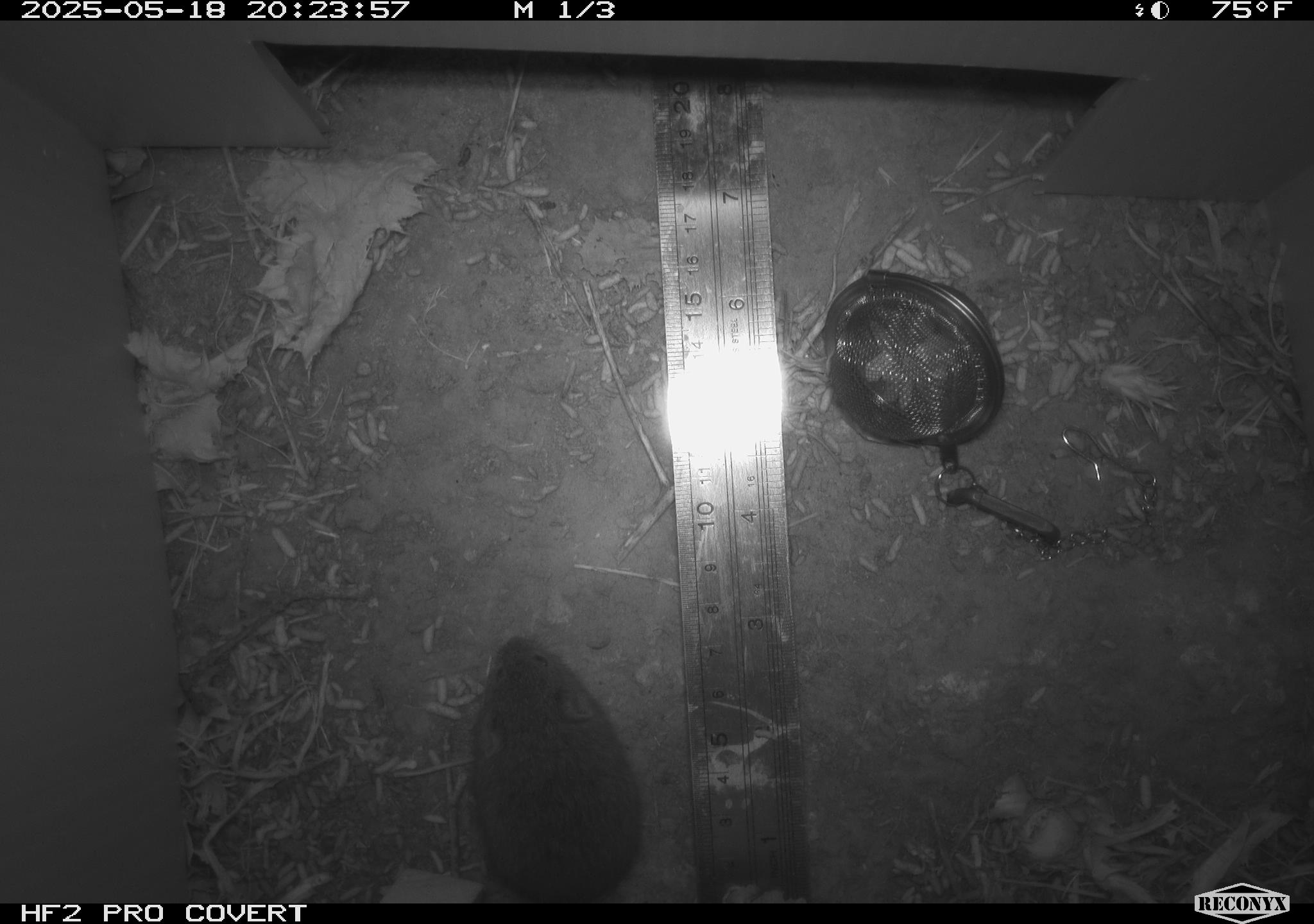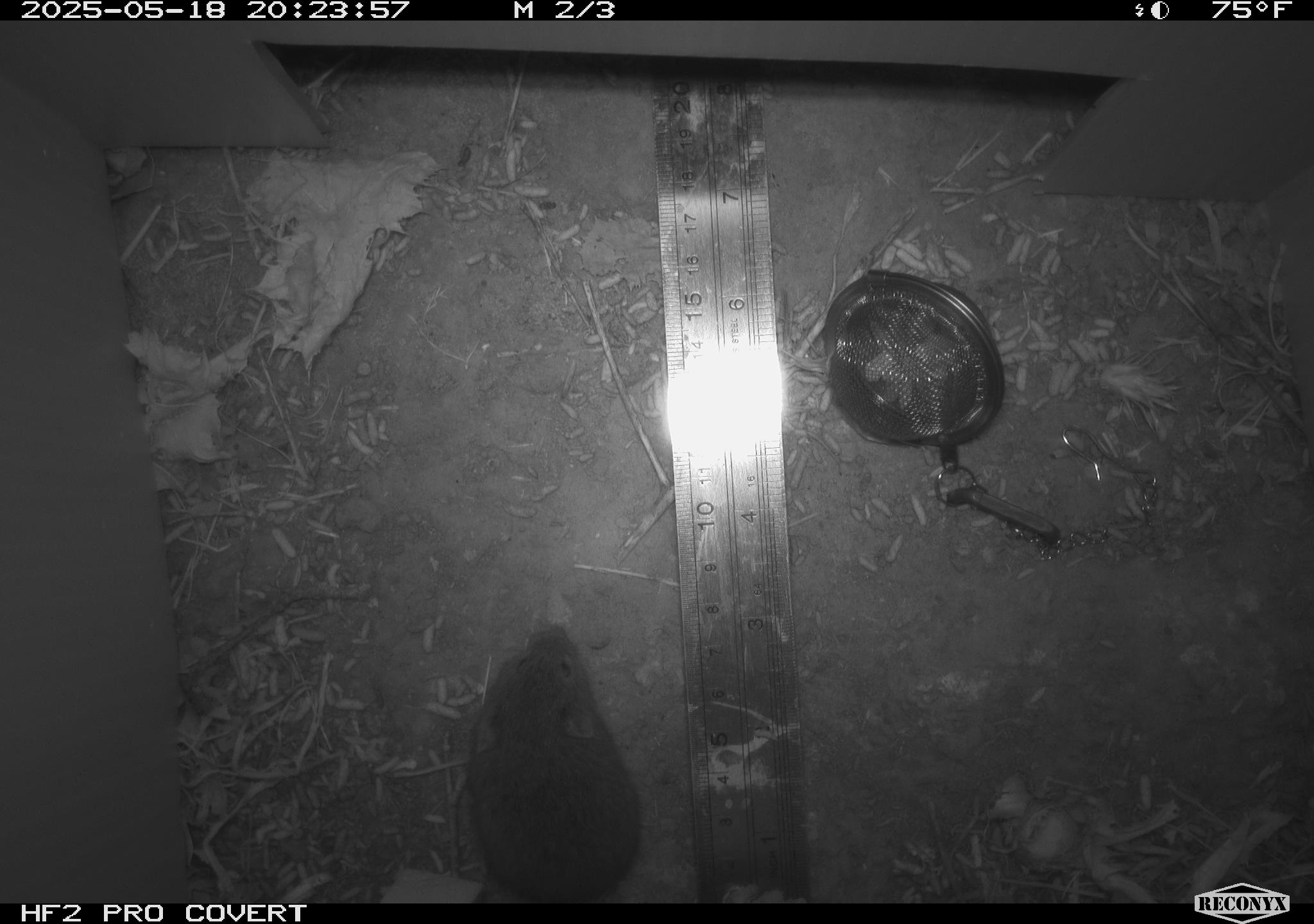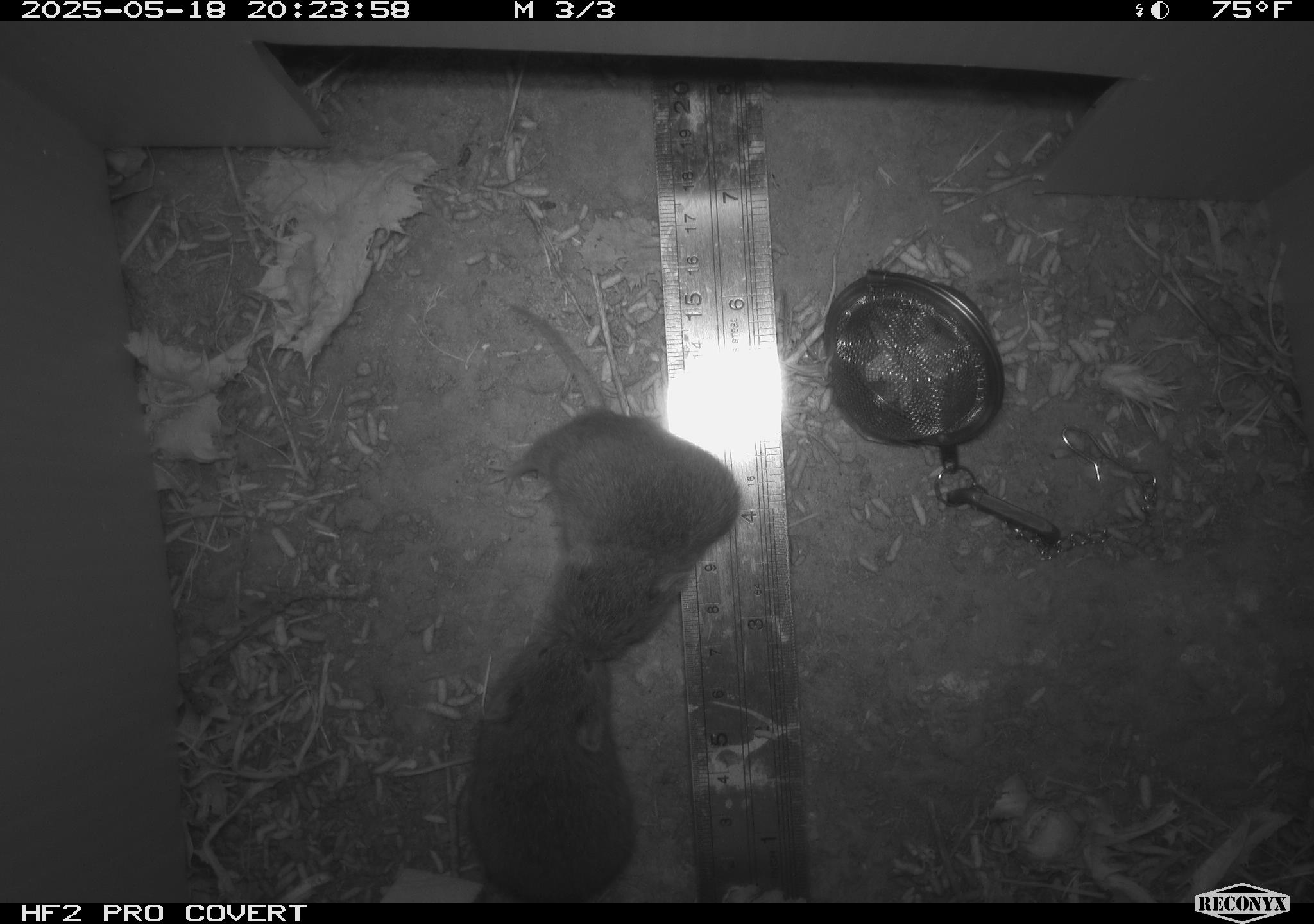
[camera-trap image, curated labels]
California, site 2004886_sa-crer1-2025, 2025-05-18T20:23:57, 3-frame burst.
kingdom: Animalia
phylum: Chordata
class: Mammalia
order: Rodentia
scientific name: Rodentia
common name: rodent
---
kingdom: Animalia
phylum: Chordata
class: Mammalia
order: Rodentia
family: Cricetidae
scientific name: Arvicolinae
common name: voles, lemmings, and muskrats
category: arvicolinae subfamily